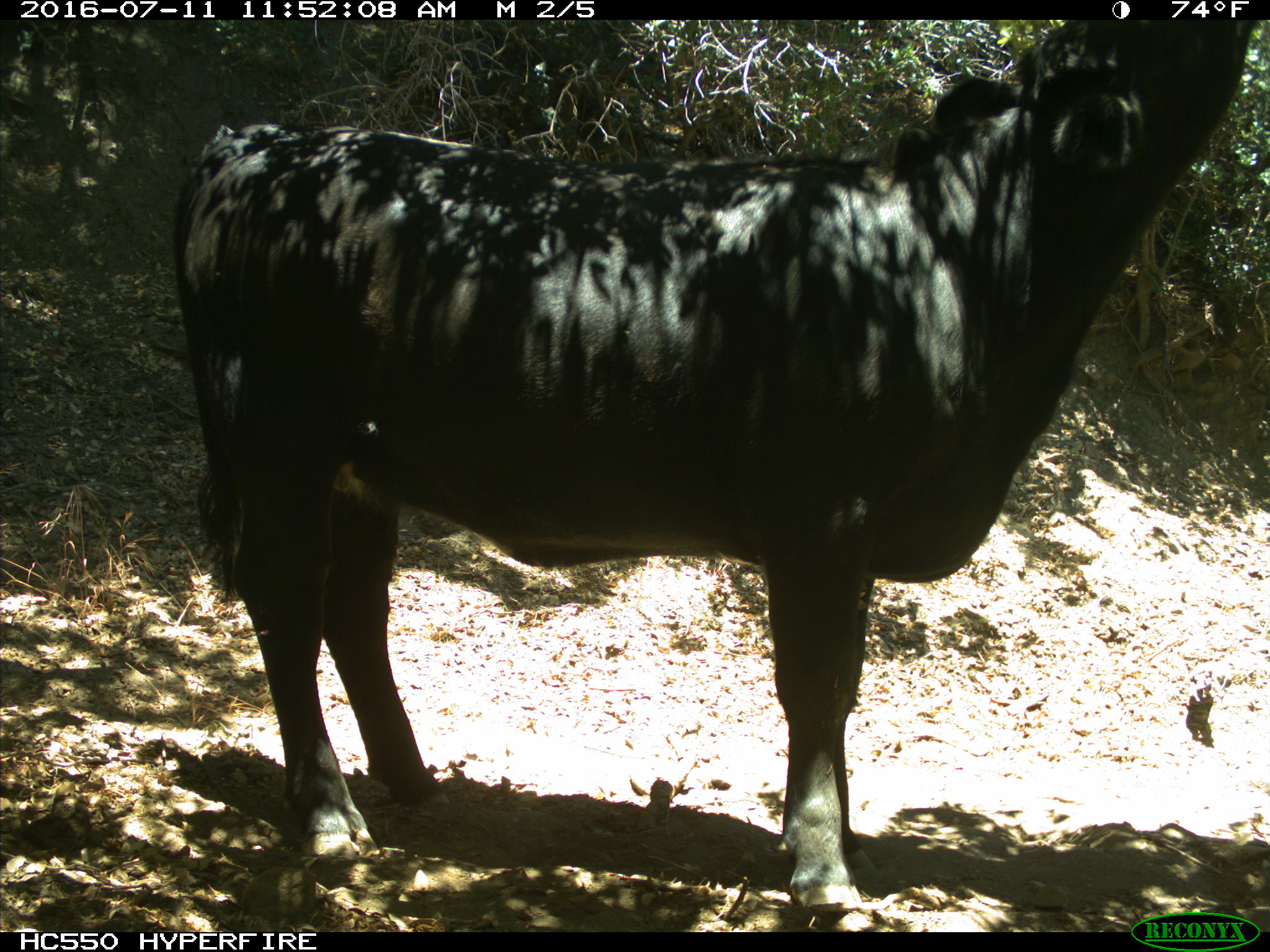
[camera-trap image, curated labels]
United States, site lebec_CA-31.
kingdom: Animalia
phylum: Chordata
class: Mammalia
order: Artiodactyla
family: Bovidae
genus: Bos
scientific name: Bos taurus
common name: domestic cow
Bos taurus (domestic cow).